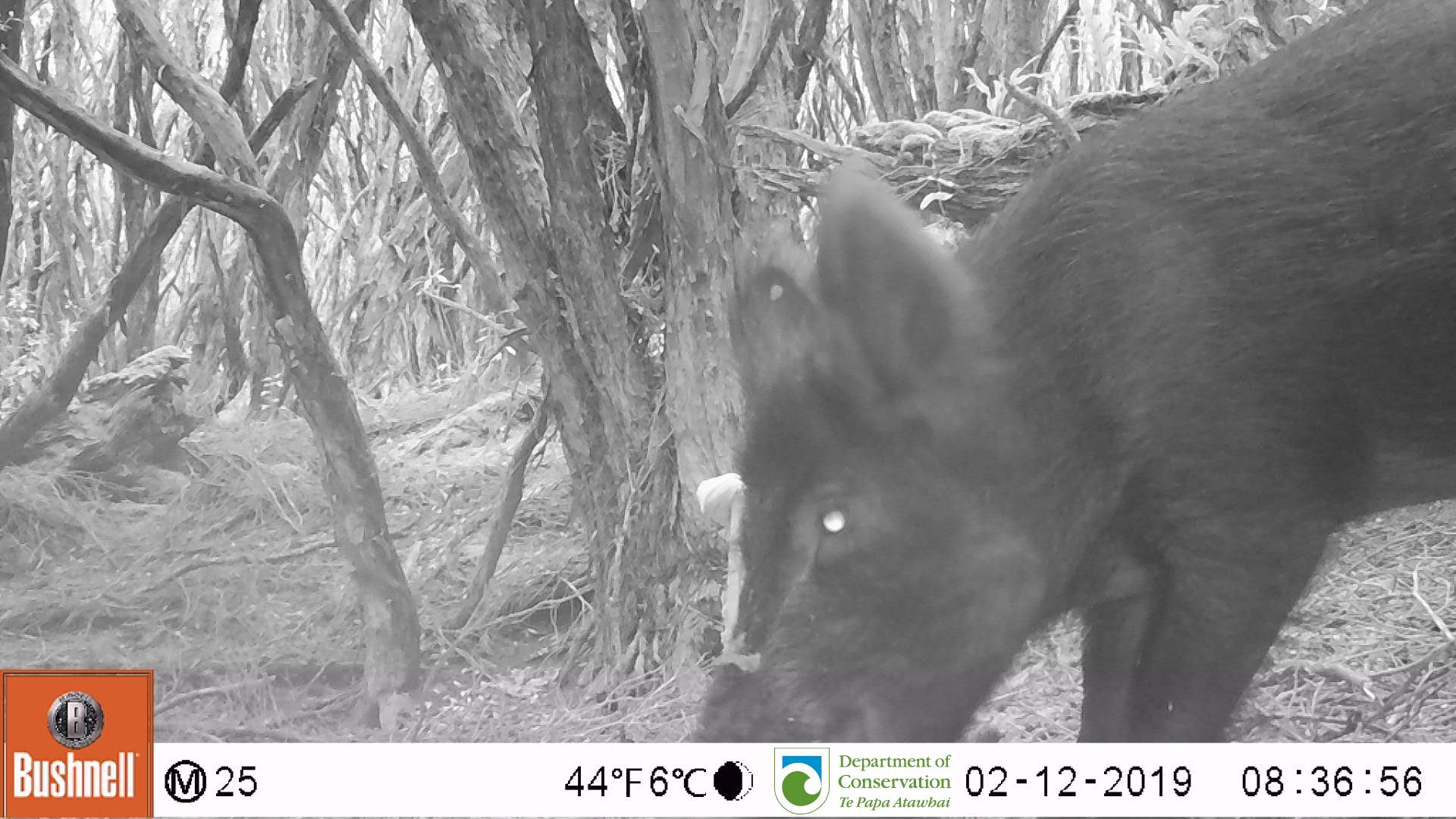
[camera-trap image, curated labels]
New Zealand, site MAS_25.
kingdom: Animalia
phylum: Chordata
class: Mammalia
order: Artiodactyla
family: Suidae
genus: Sus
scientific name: Sus scrofa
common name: pig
Pig (Sus scrofa).